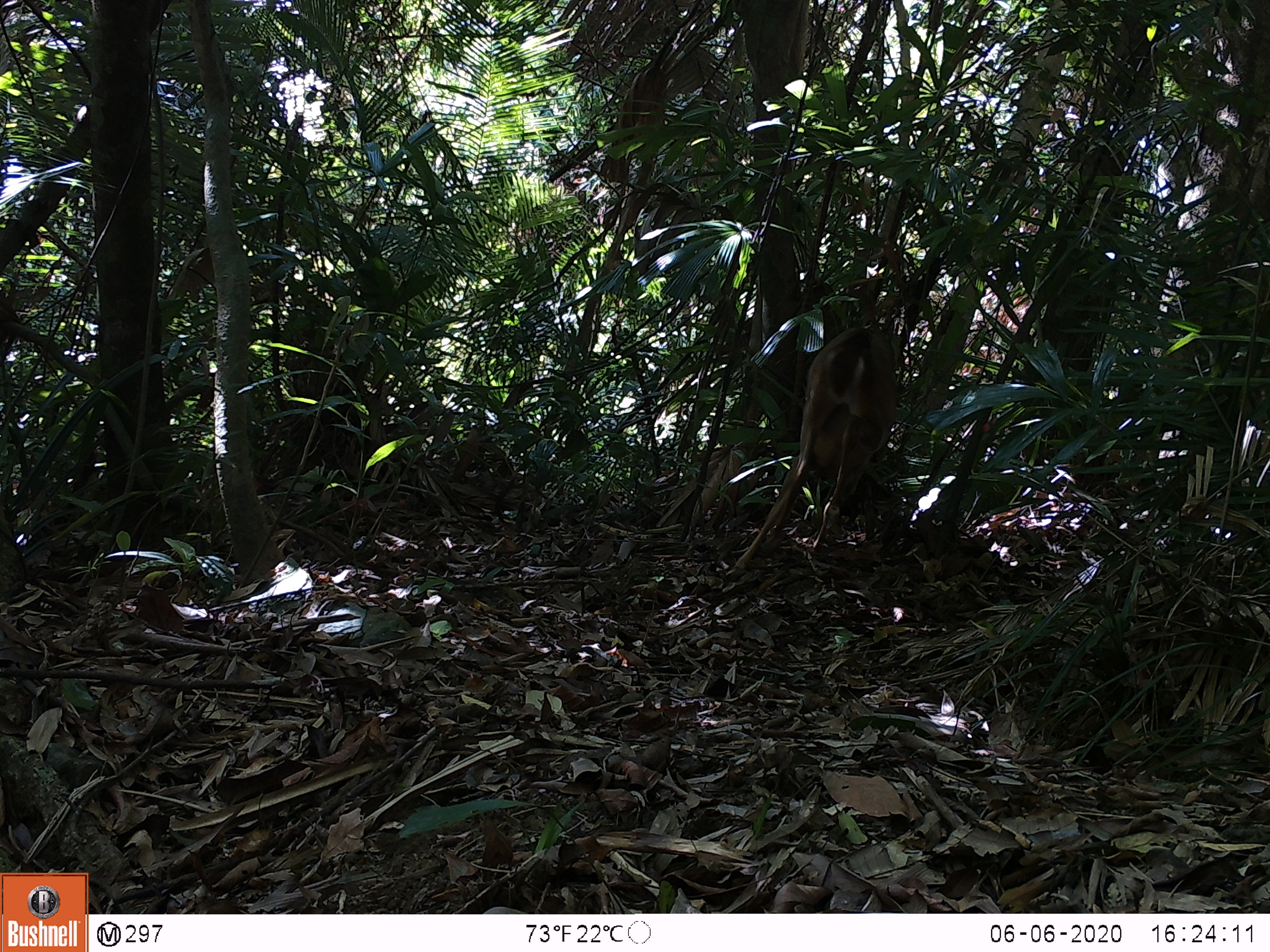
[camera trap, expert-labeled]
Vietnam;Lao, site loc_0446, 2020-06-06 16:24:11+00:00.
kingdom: Animalia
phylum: Chordata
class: Mammalia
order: Artiodactyla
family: Cervidae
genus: Muntiacus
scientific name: Muntiacus vuquangensis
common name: large-antlered muntjac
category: large antlered muntjac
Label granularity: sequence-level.